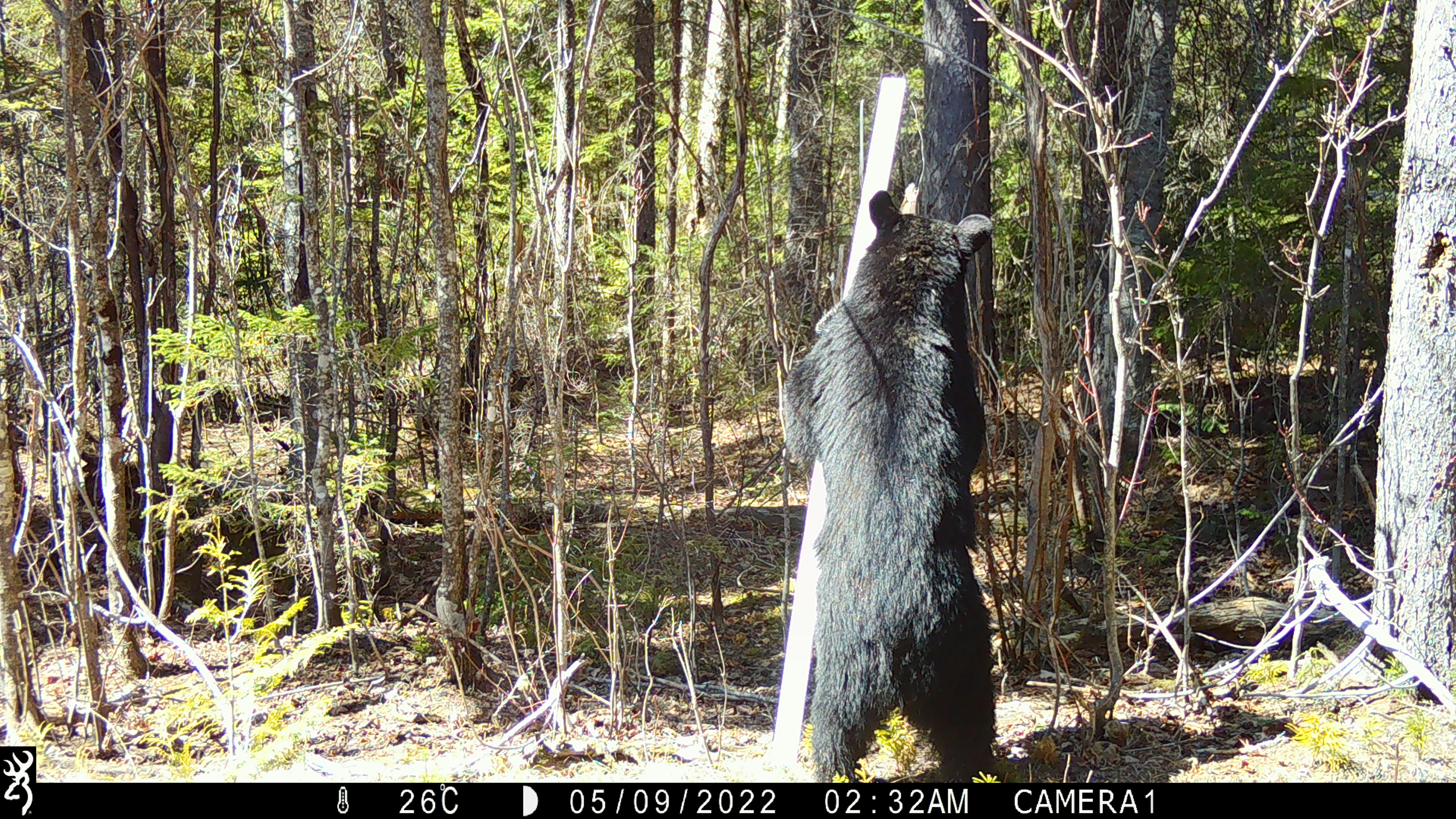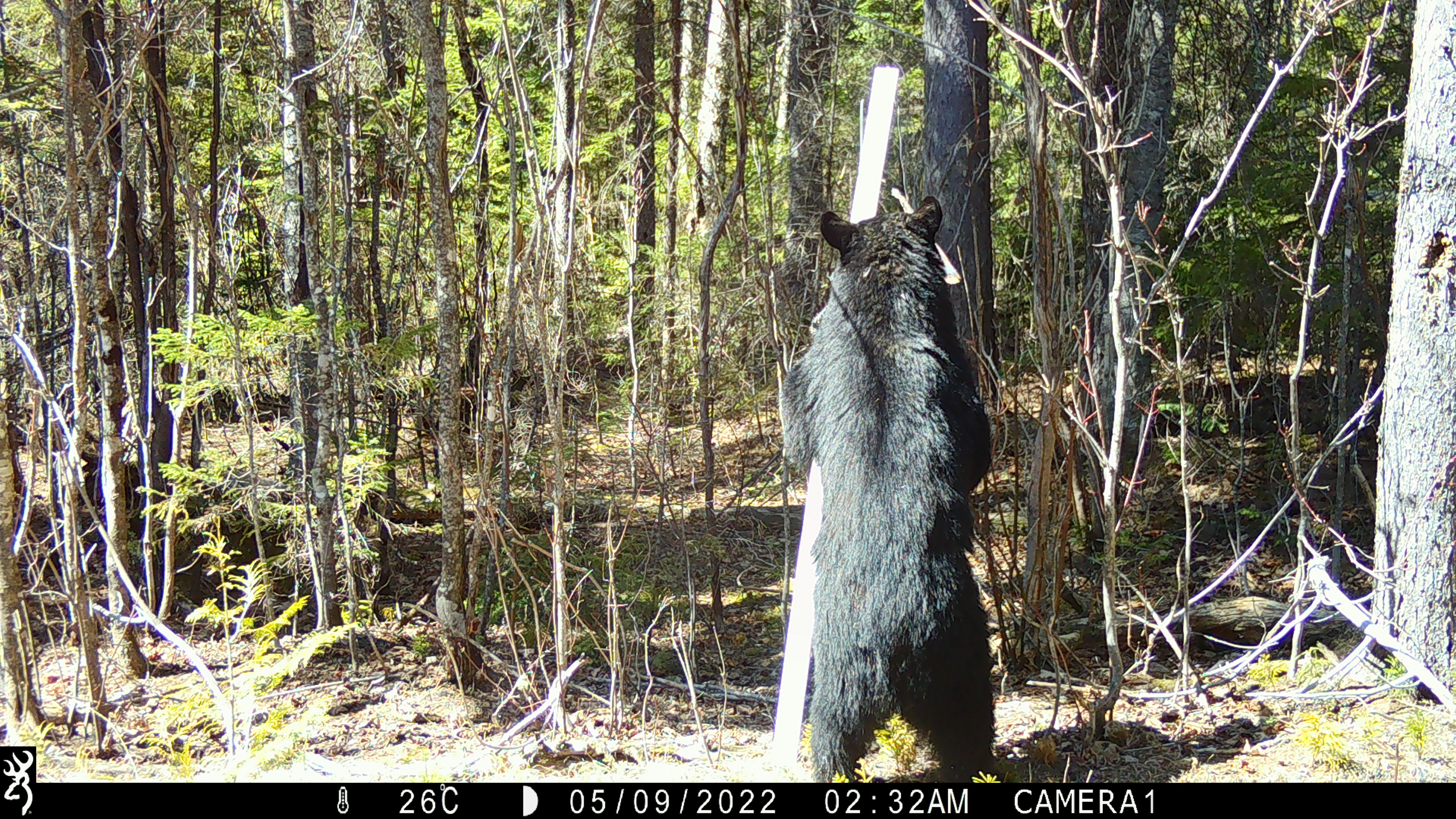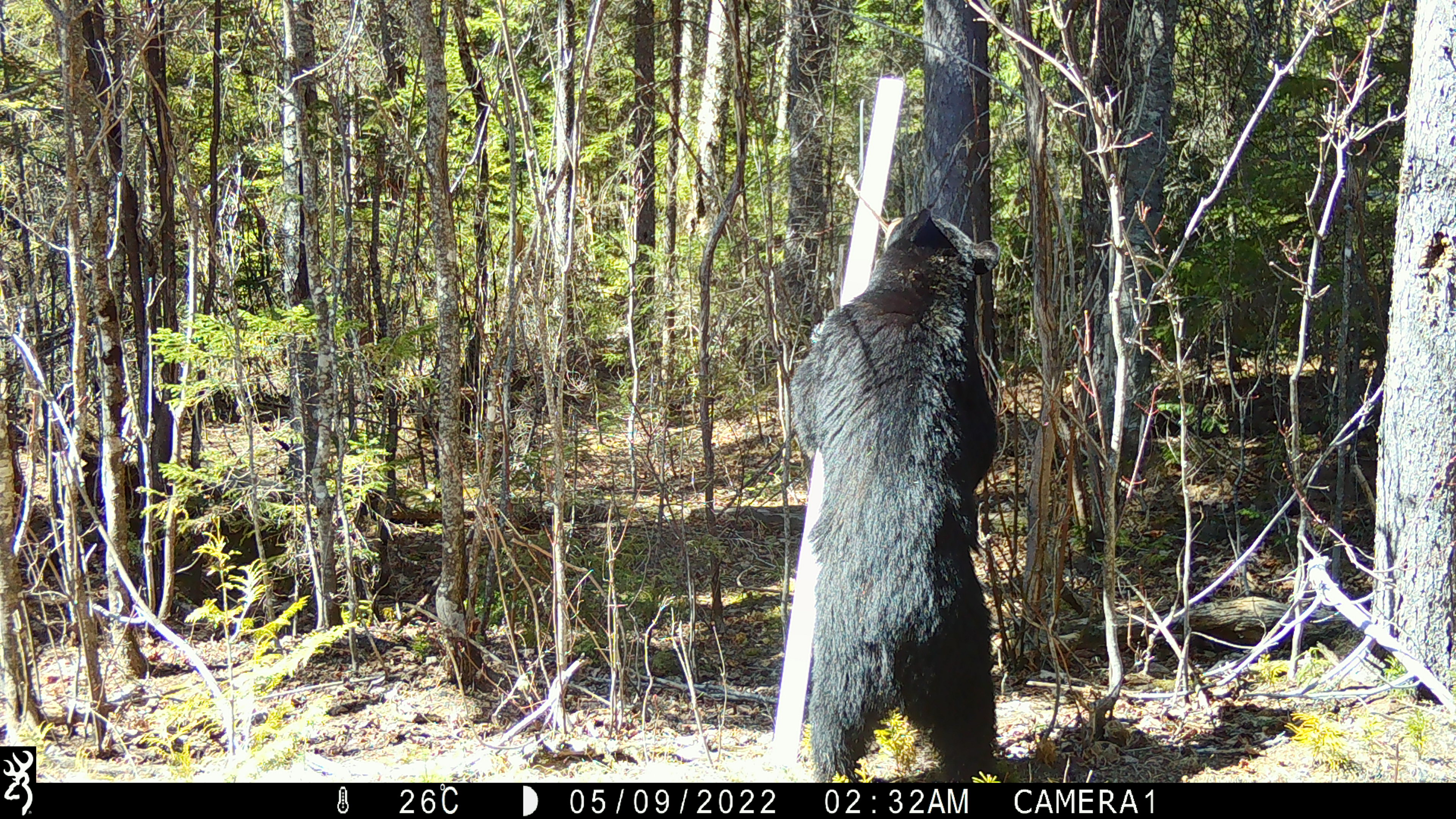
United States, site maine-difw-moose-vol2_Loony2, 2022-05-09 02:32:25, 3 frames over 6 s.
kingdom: Animalia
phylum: Chordata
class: Mammalia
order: Carnivora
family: Ursidae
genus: Ursus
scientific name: Ursus americanus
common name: black bear